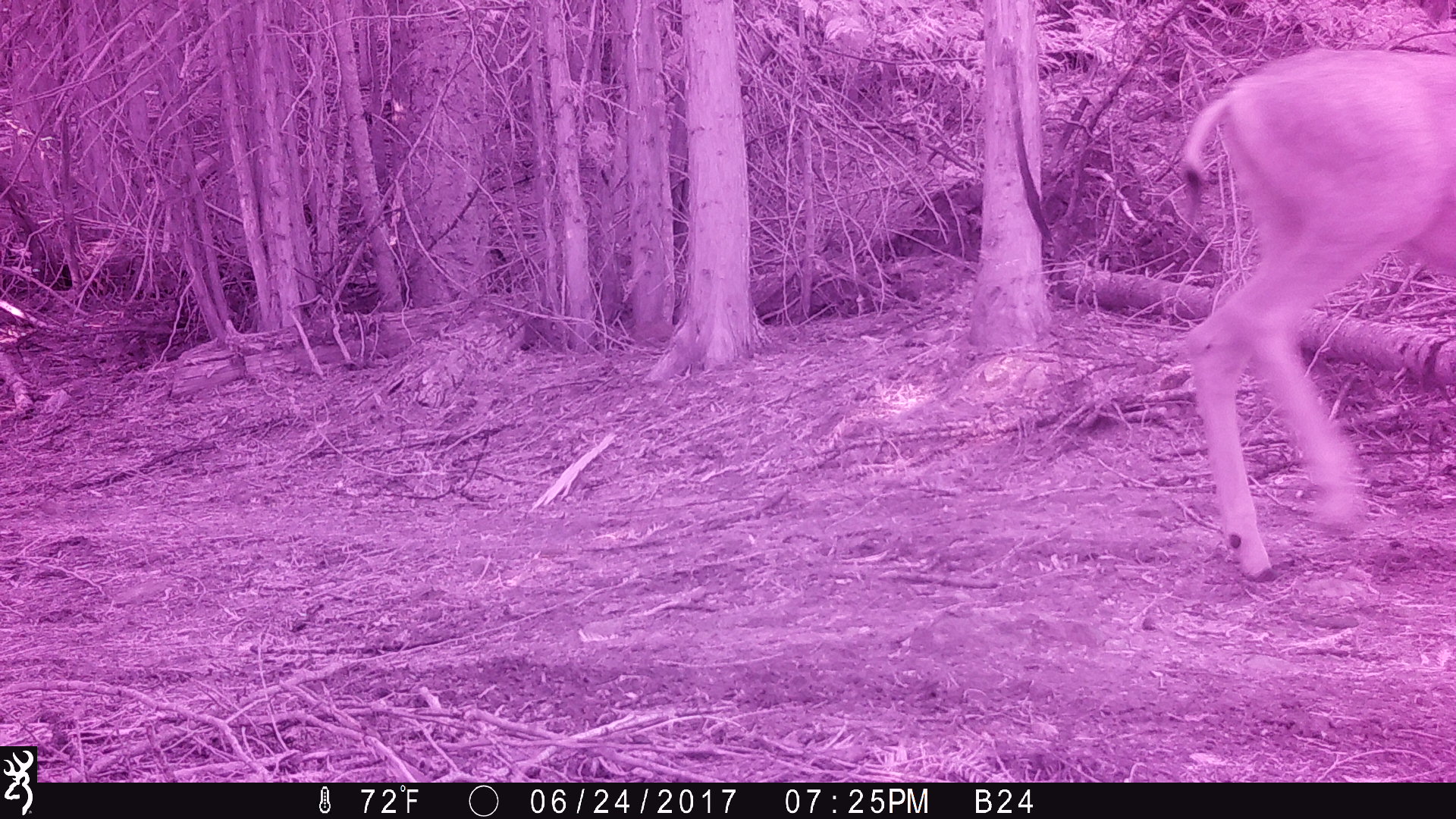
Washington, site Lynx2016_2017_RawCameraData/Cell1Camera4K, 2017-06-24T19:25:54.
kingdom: Animalia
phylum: Chordata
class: Mammalia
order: Artiodactyla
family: Cervidae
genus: Odocoileus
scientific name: Odocoileus hemionus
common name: mule deer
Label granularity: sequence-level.